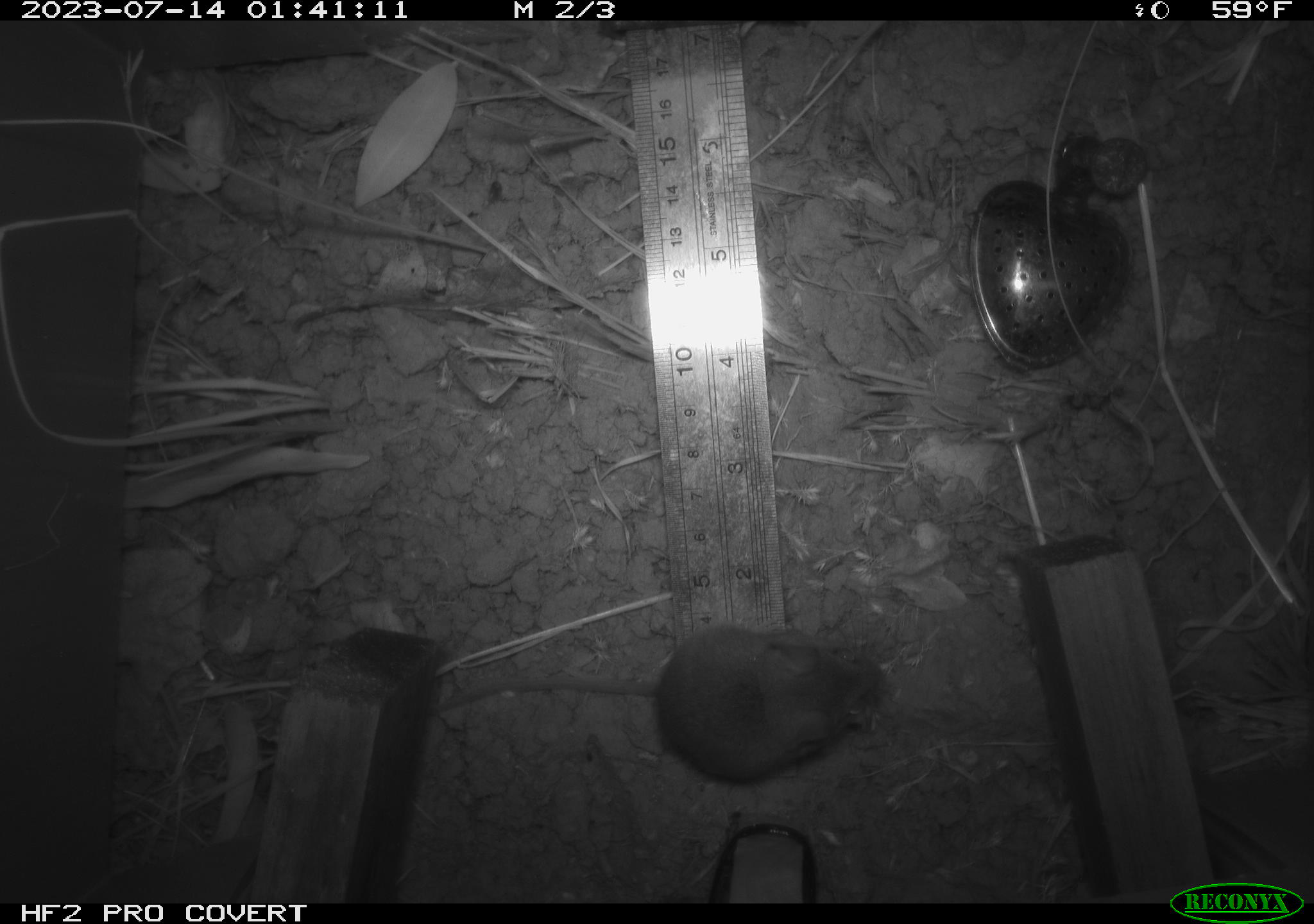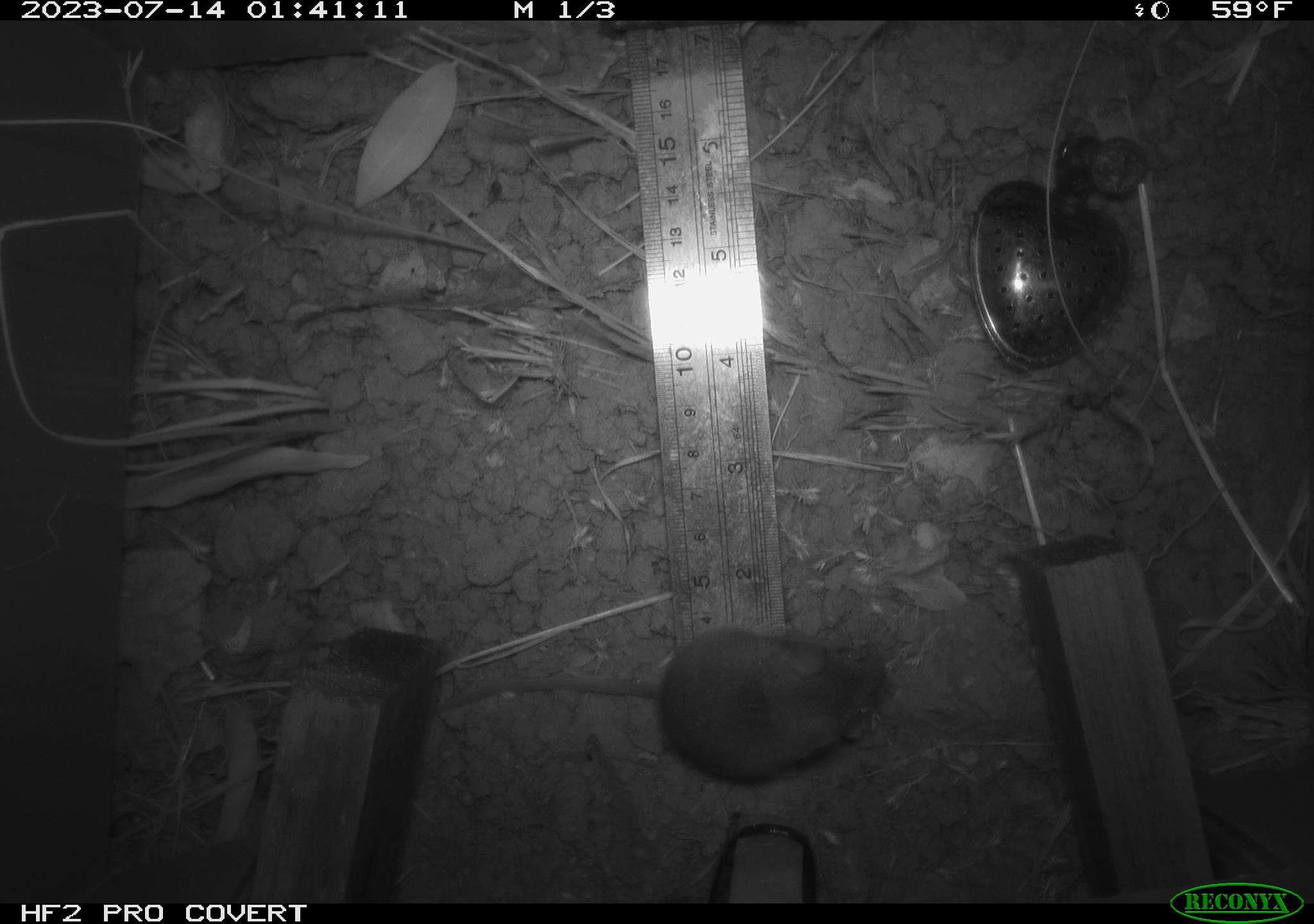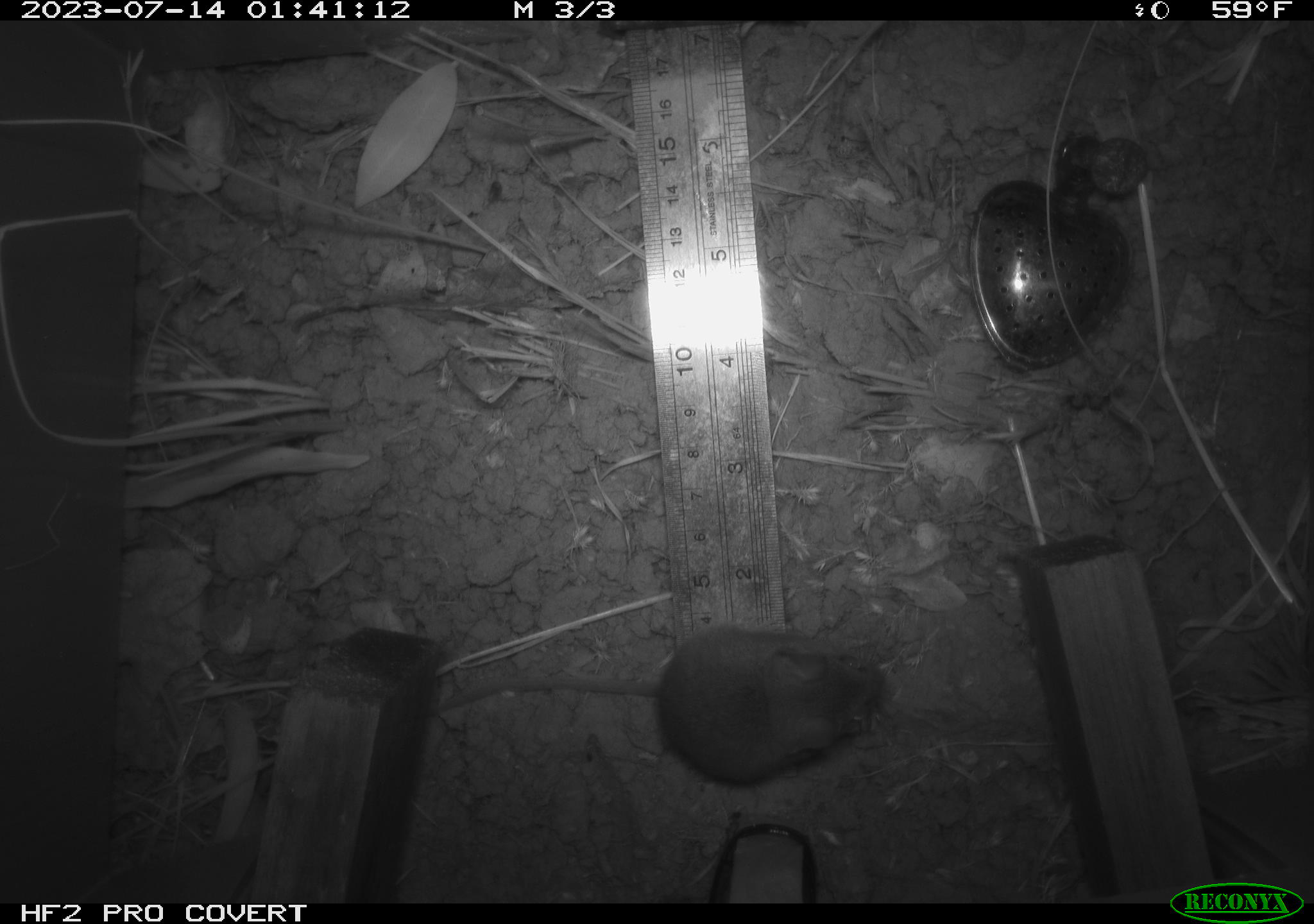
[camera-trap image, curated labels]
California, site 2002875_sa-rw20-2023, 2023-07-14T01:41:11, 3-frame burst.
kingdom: Animalia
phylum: Chordata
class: Mammalia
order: Rodentia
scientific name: Rodentia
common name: mouse species